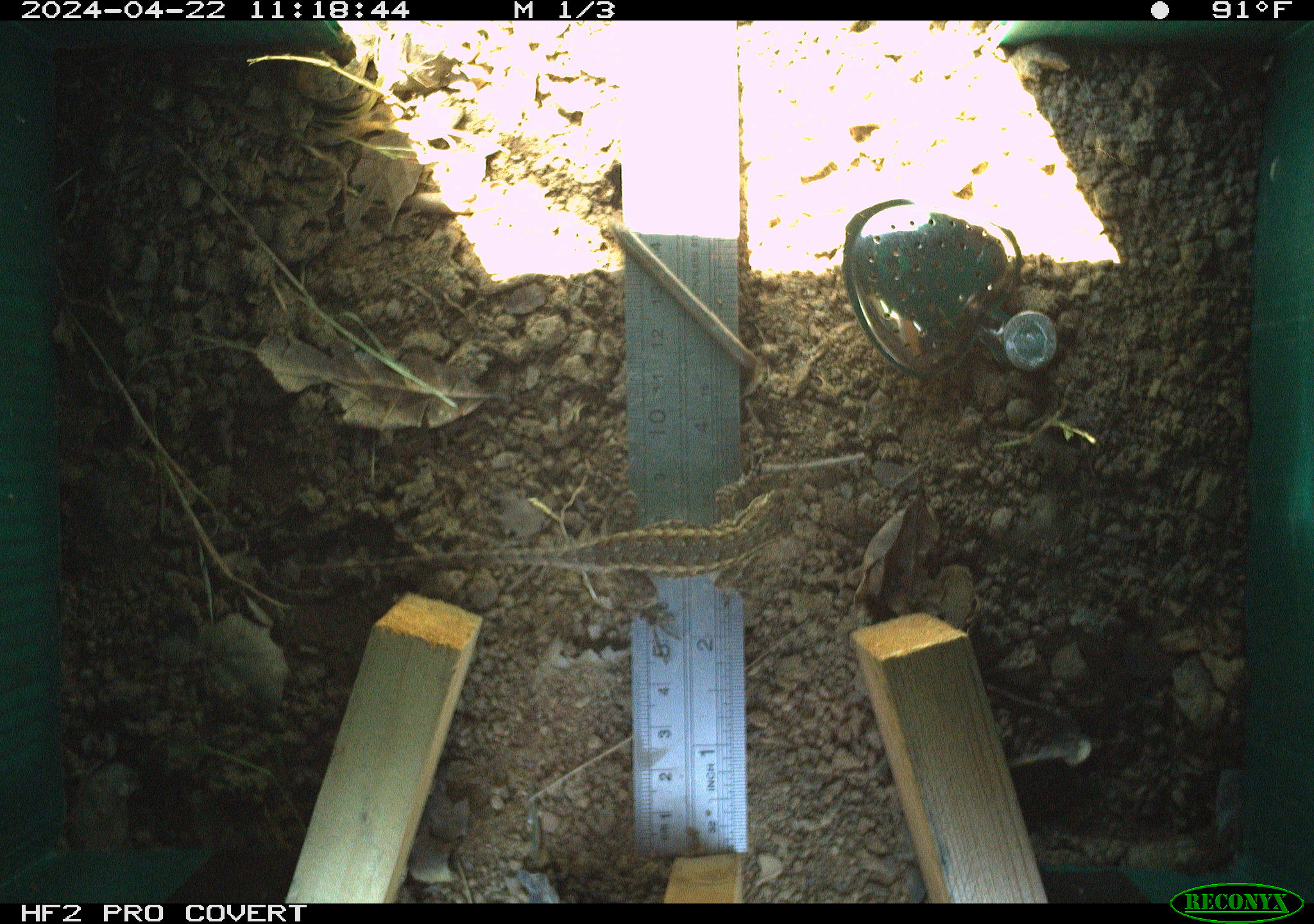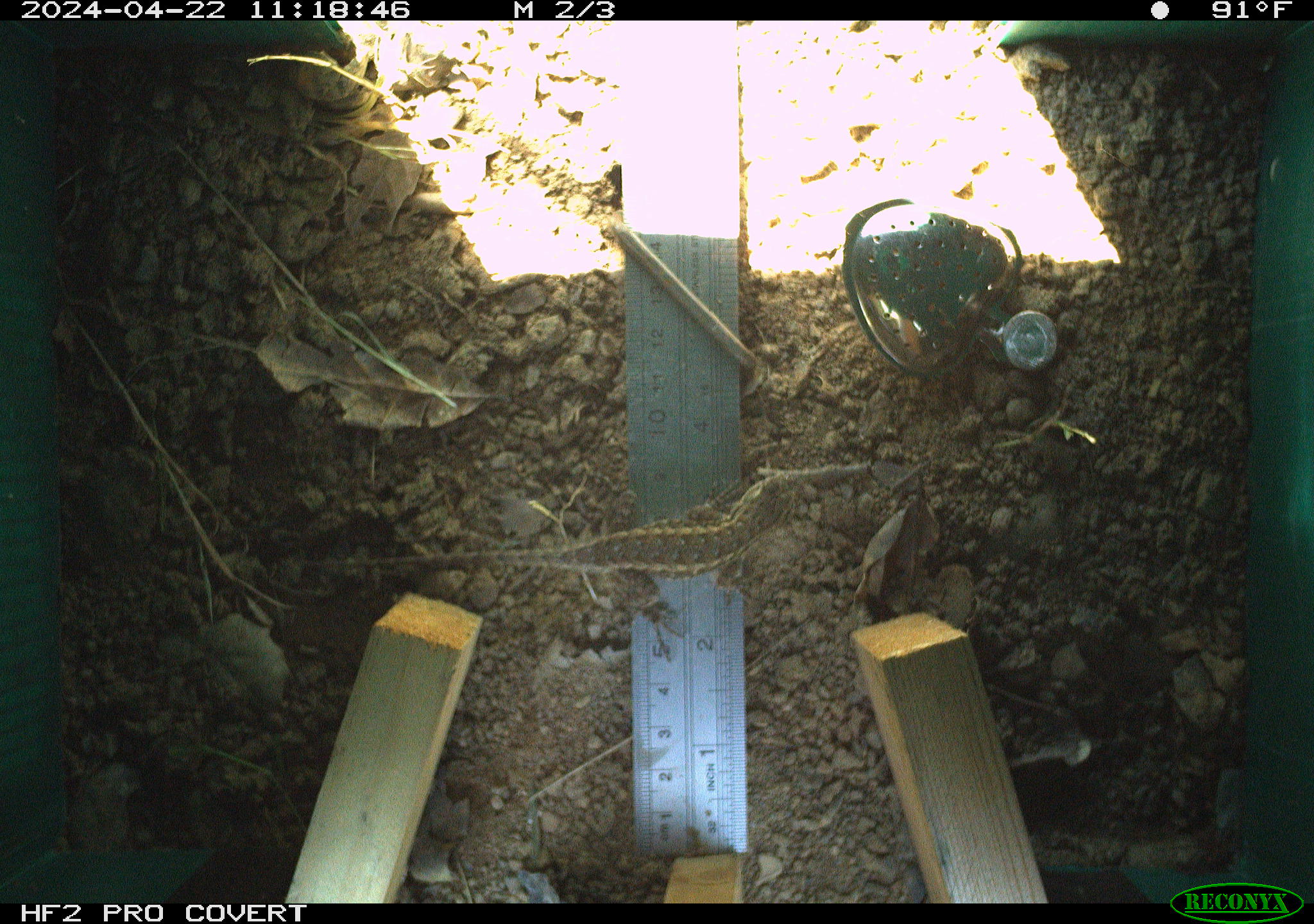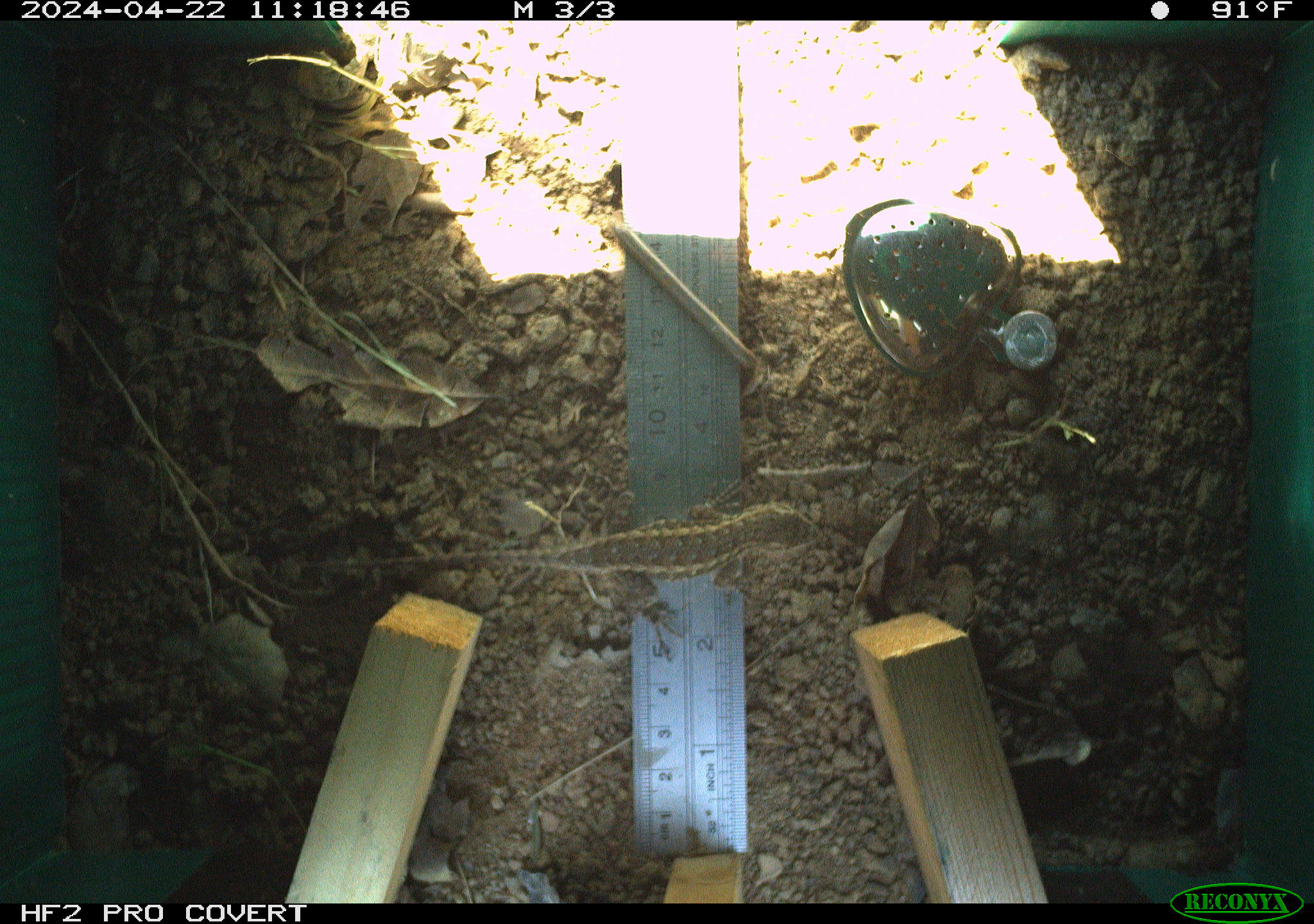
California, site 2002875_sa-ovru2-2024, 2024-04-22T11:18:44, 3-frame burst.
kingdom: Animalia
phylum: Chordata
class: Reptilia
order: Squamata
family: Phrynosomatidae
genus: Sceloporus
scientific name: Sceloporus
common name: spiny lizards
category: sceloporus species